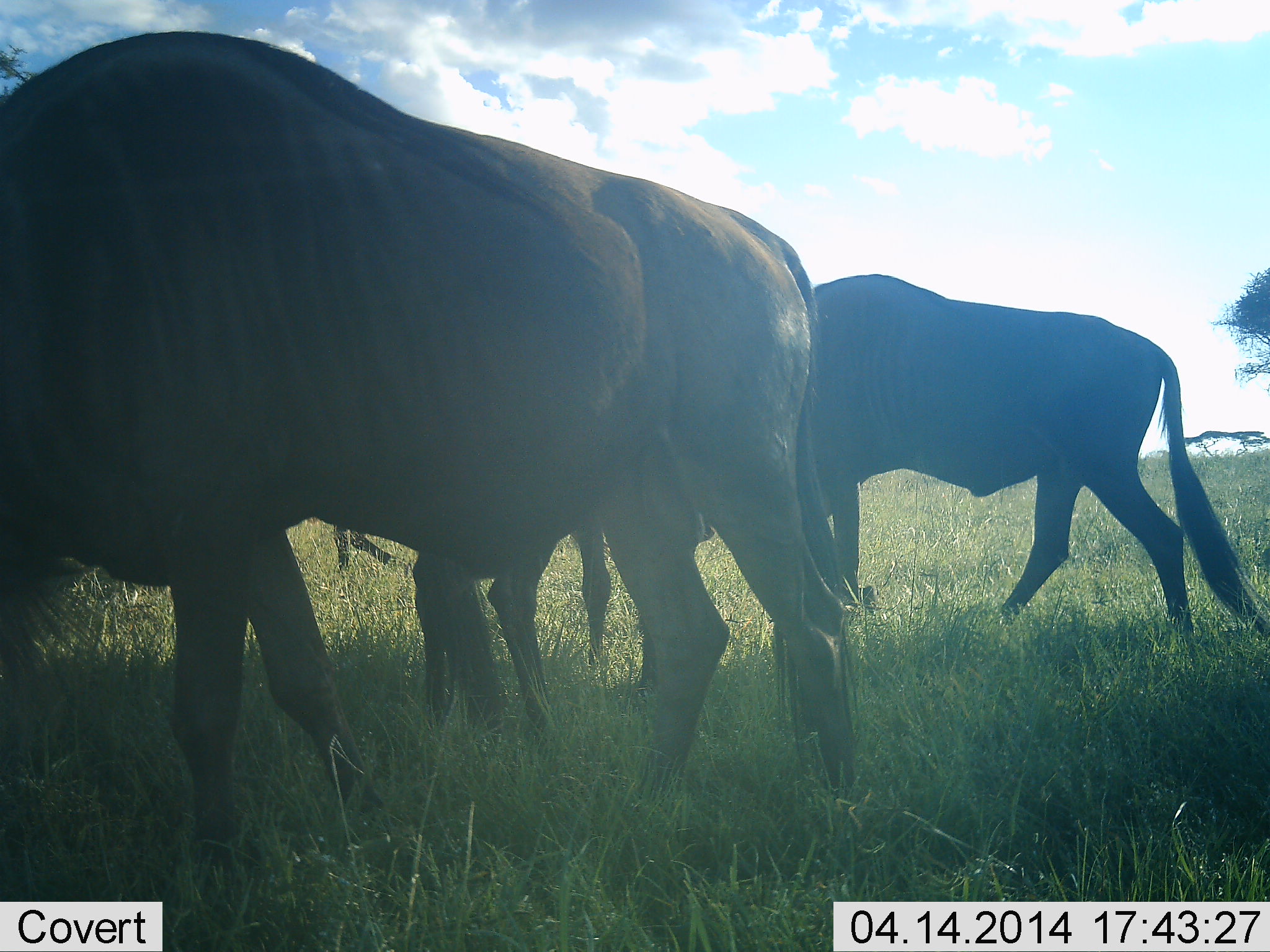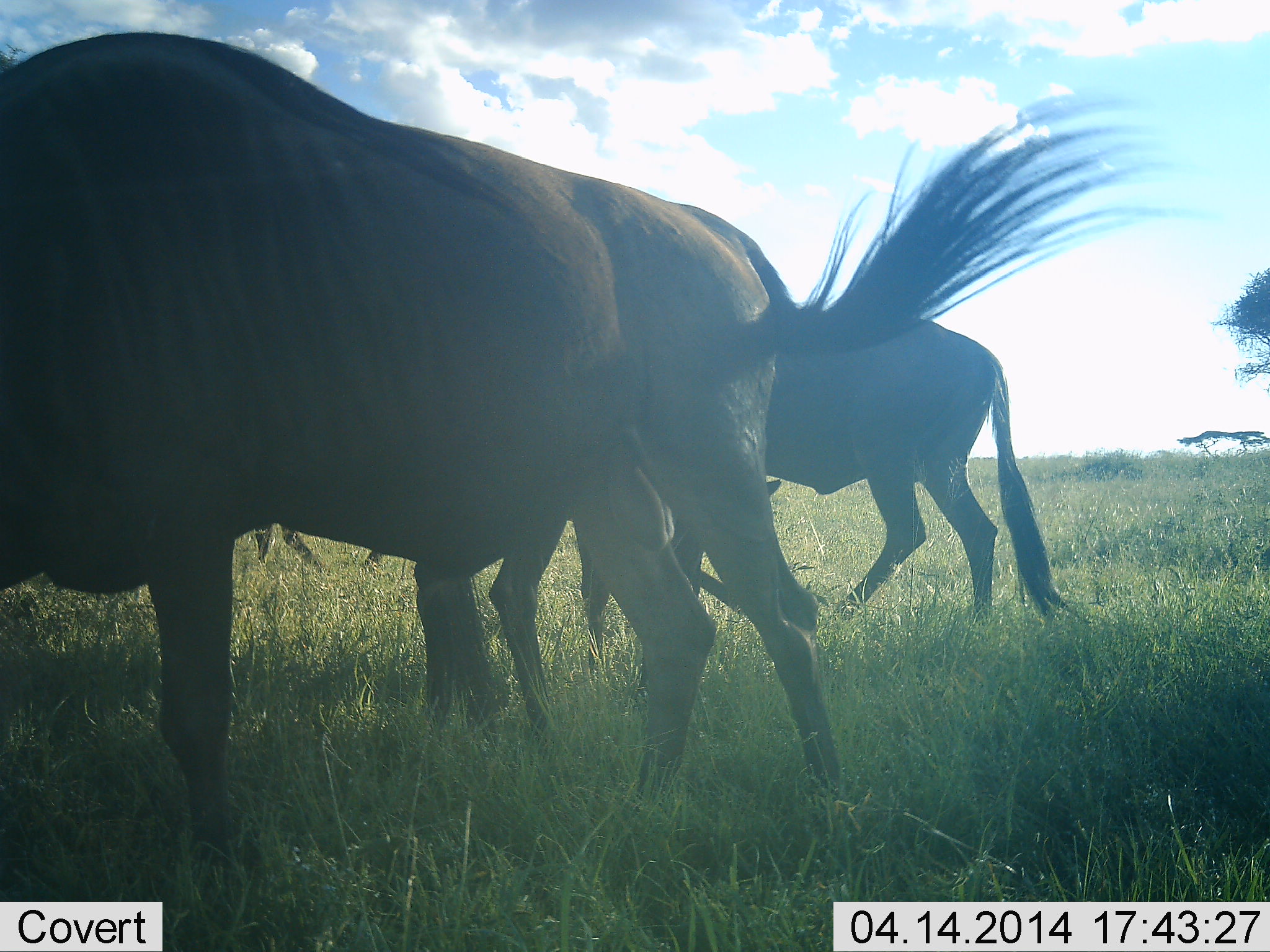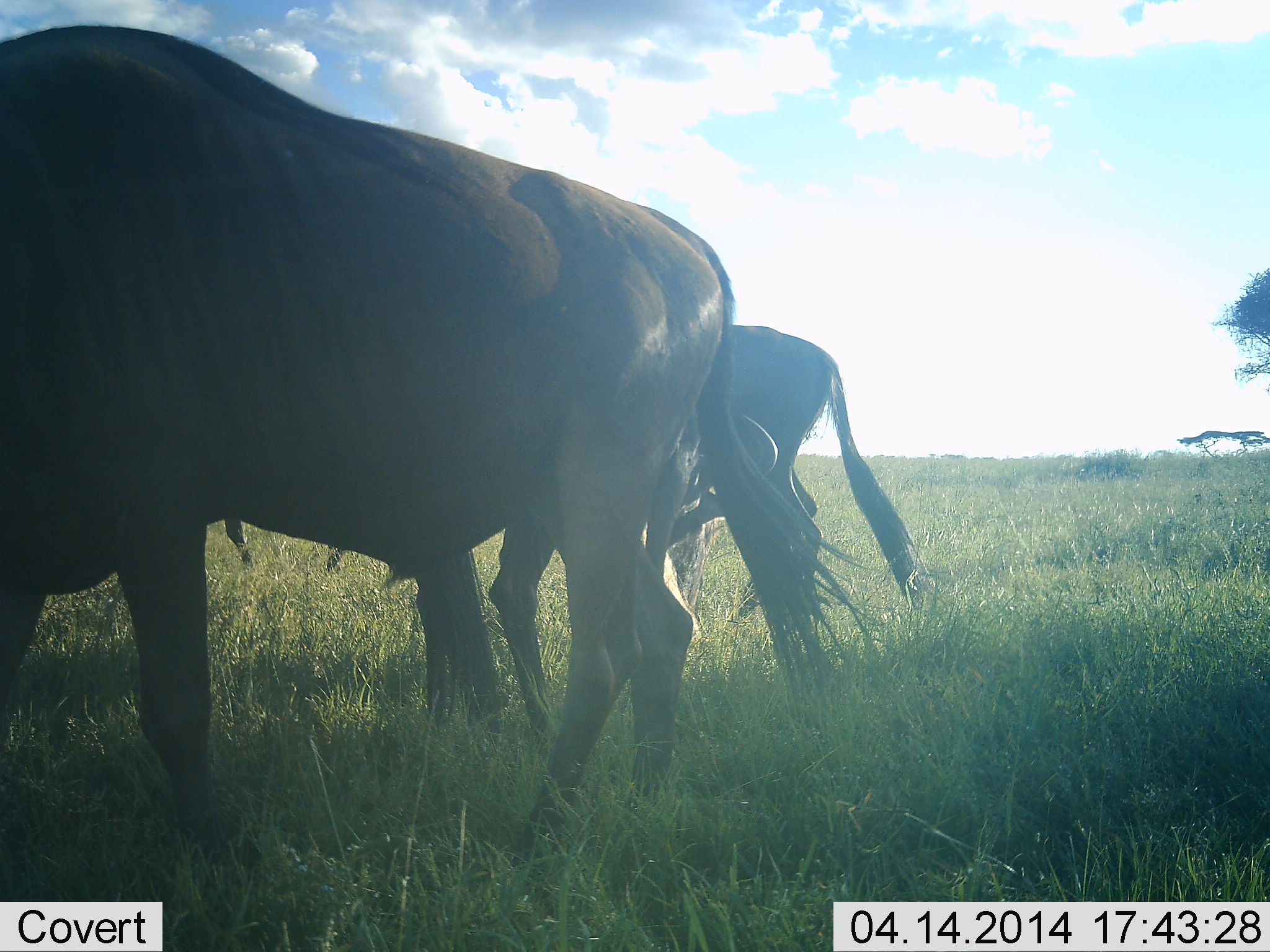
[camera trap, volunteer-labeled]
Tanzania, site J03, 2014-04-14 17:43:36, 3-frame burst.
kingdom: Animalia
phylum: Chordata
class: Mammalia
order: Artiodactyla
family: Bovidae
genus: Connochaetes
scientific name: Connochaetes taurinus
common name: blue wildebeest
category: wildebeest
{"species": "wildebeest (blue wildebeest) (Connochaetes taurinus)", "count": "3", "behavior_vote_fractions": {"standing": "20%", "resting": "0%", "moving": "90%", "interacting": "0%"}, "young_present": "0%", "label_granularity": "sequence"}